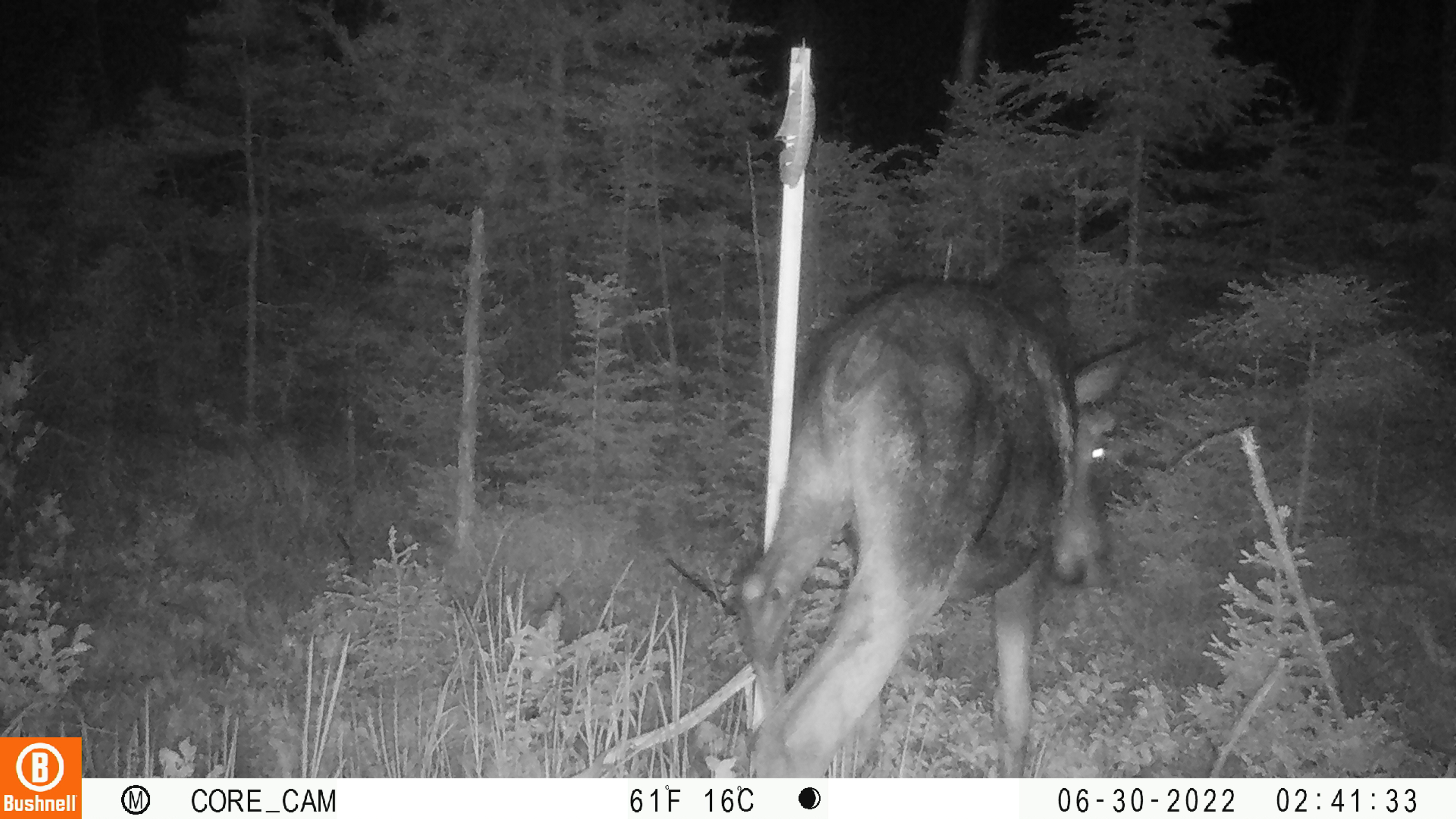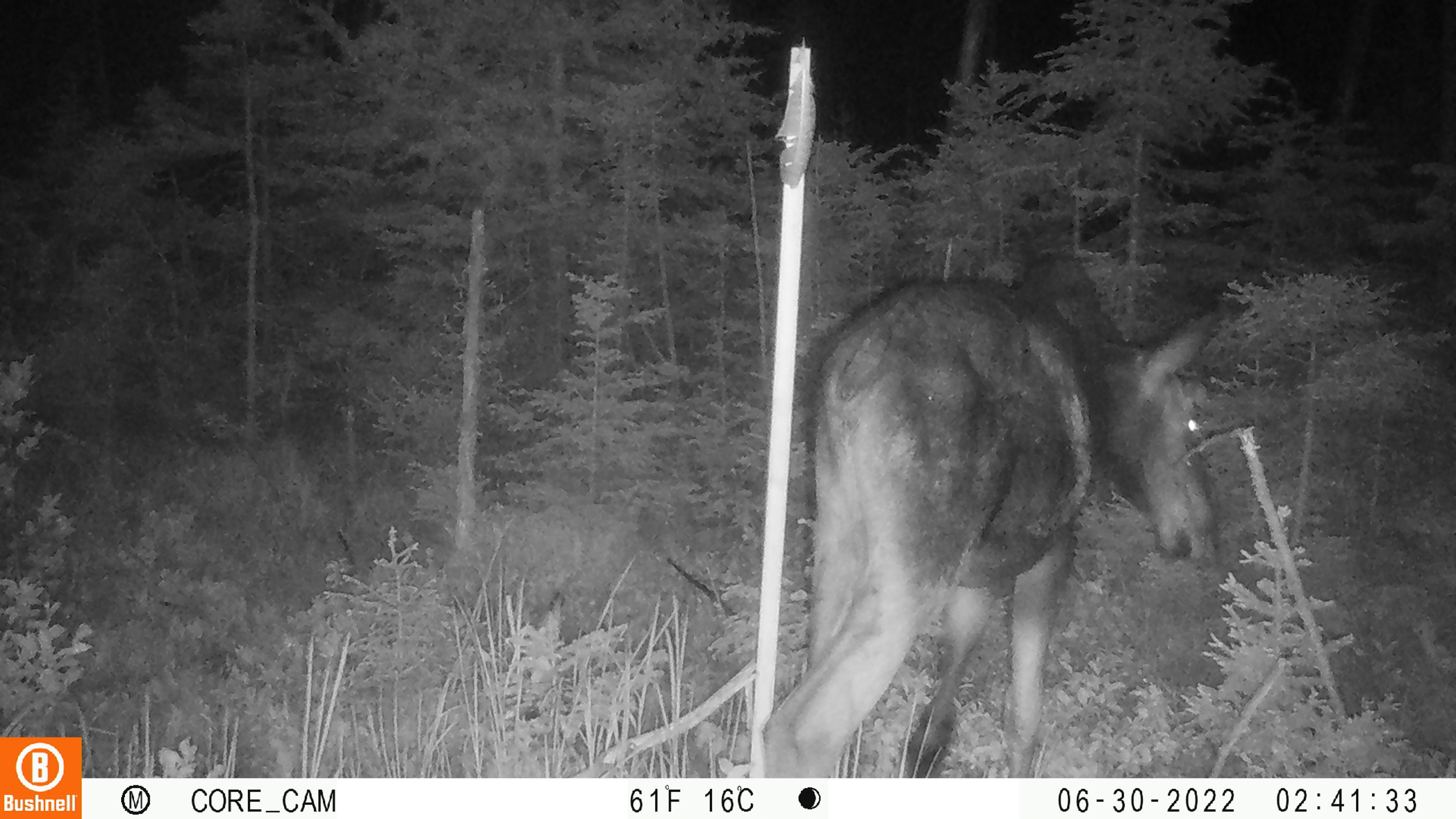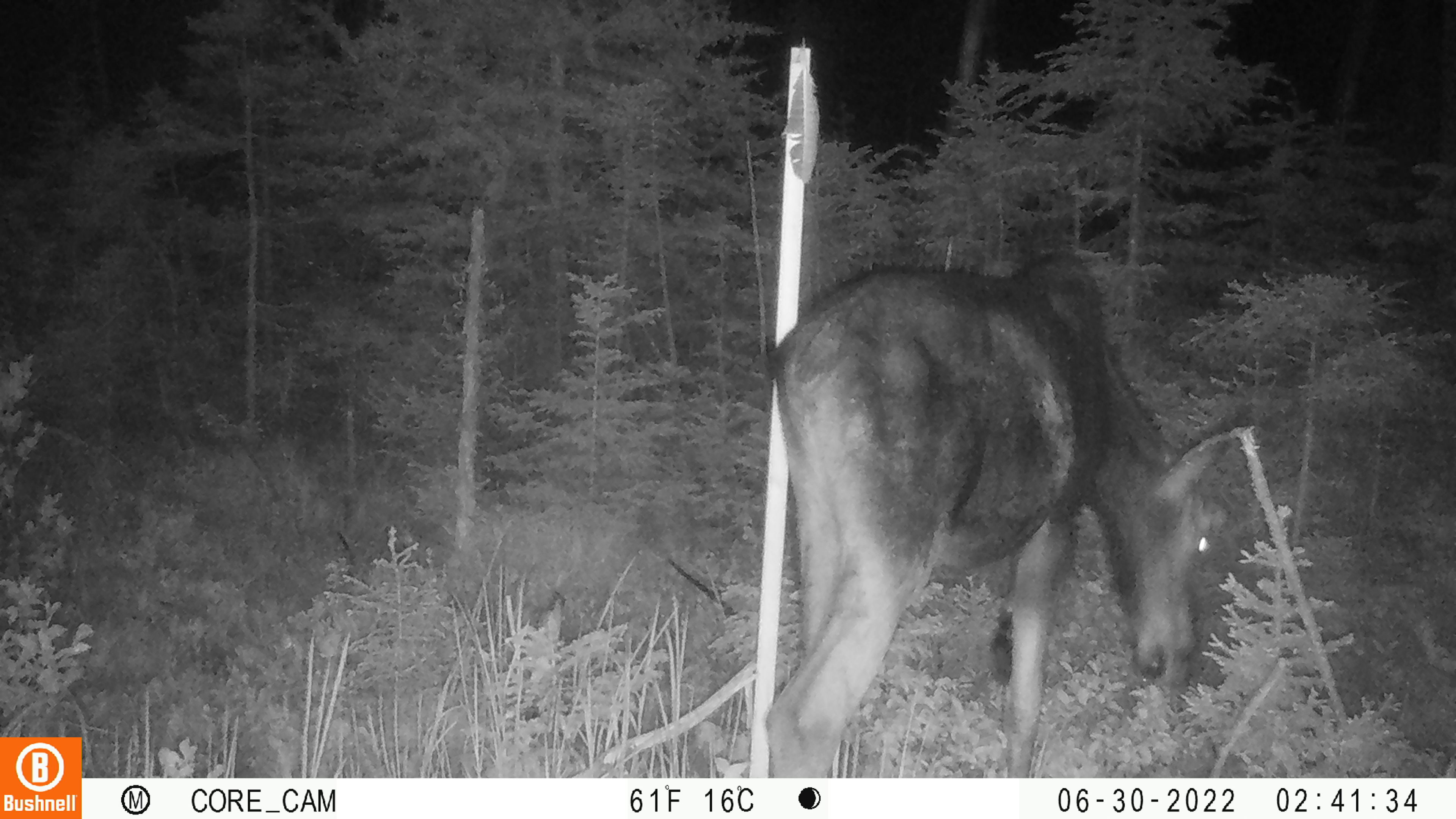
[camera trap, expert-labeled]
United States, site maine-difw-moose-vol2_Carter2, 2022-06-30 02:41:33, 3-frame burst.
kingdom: Animalia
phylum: Chordata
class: Mammalia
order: Artiodactyla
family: Cervidae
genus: Alces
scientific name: Alces alces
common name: moose